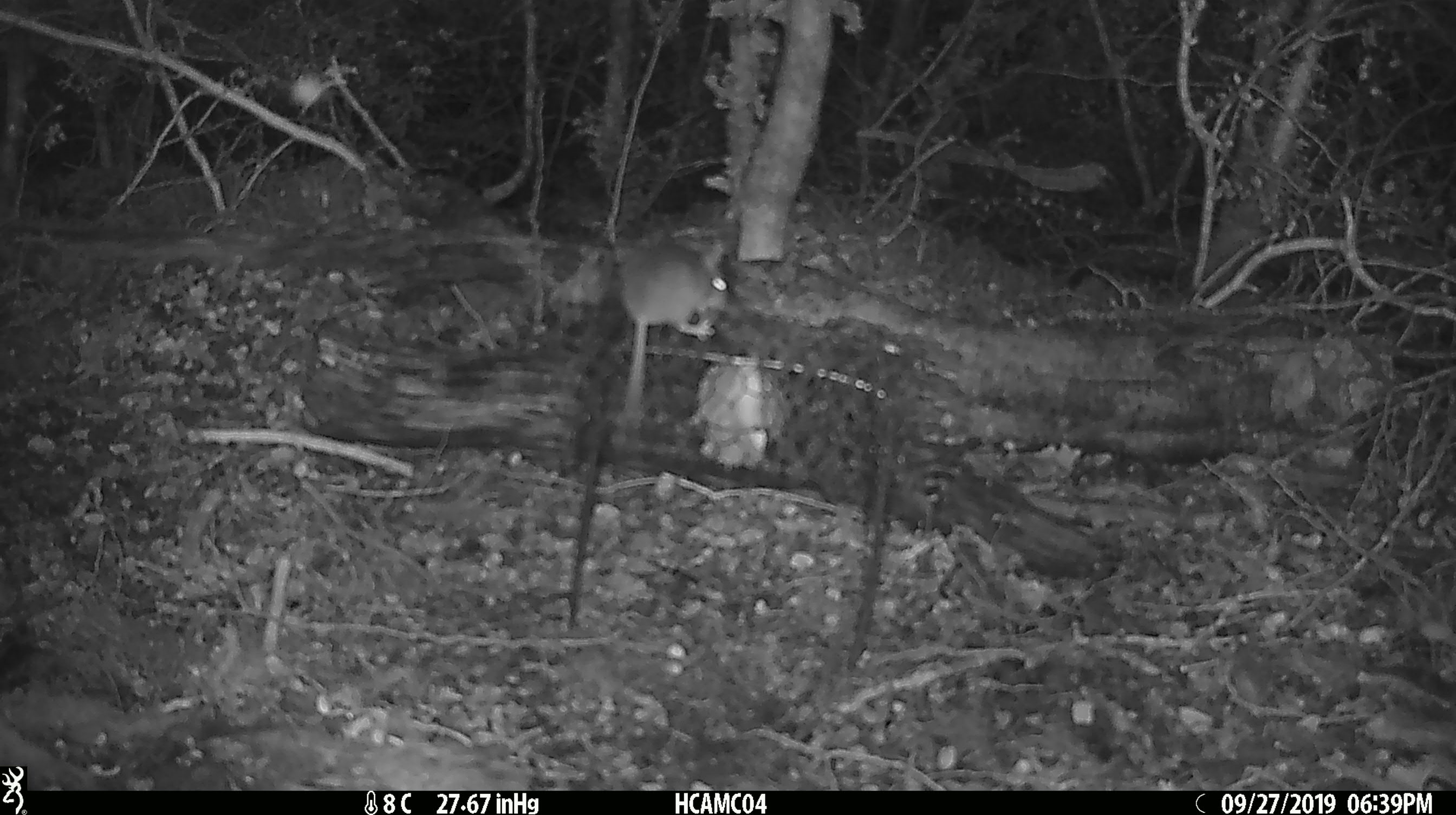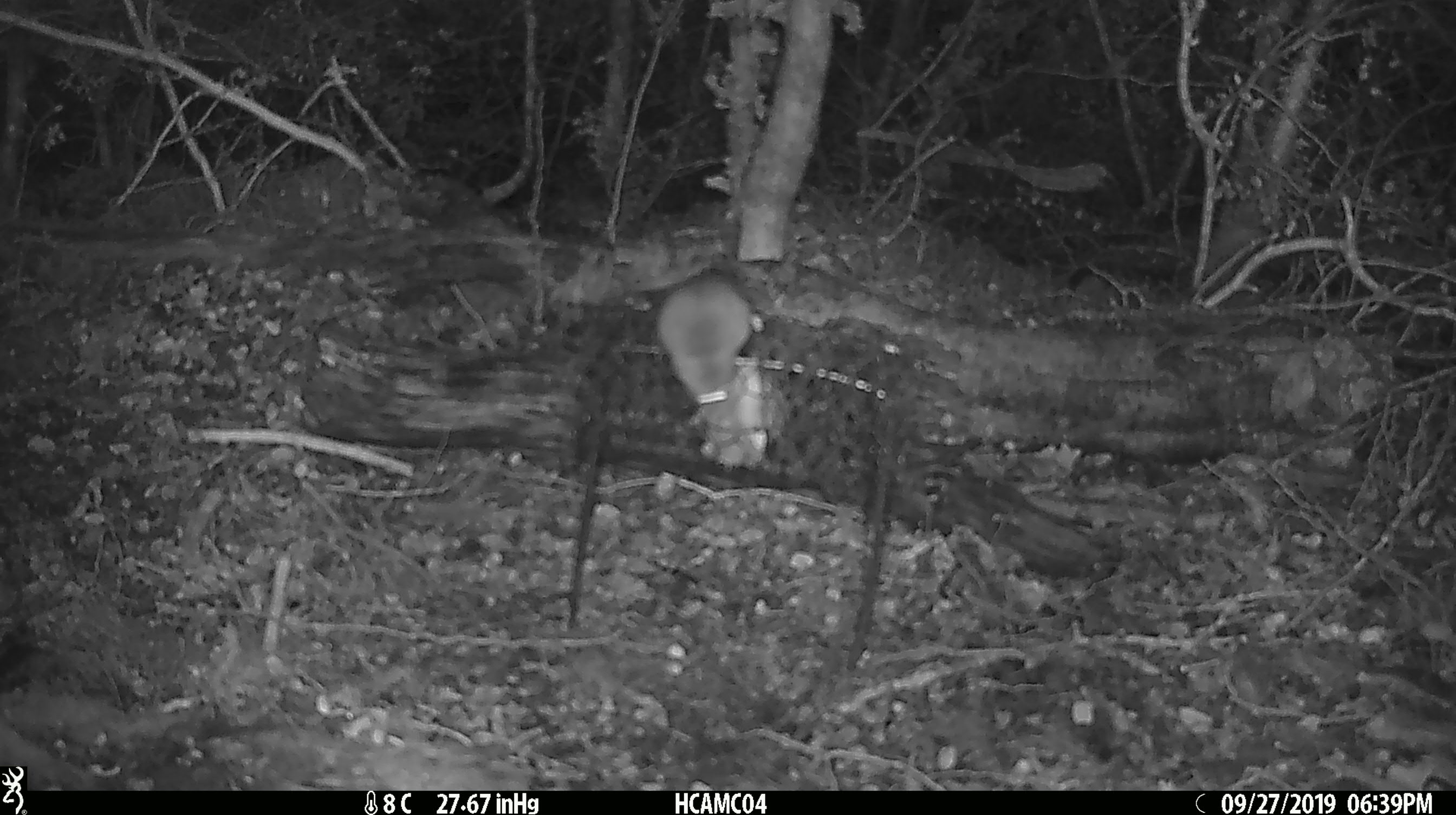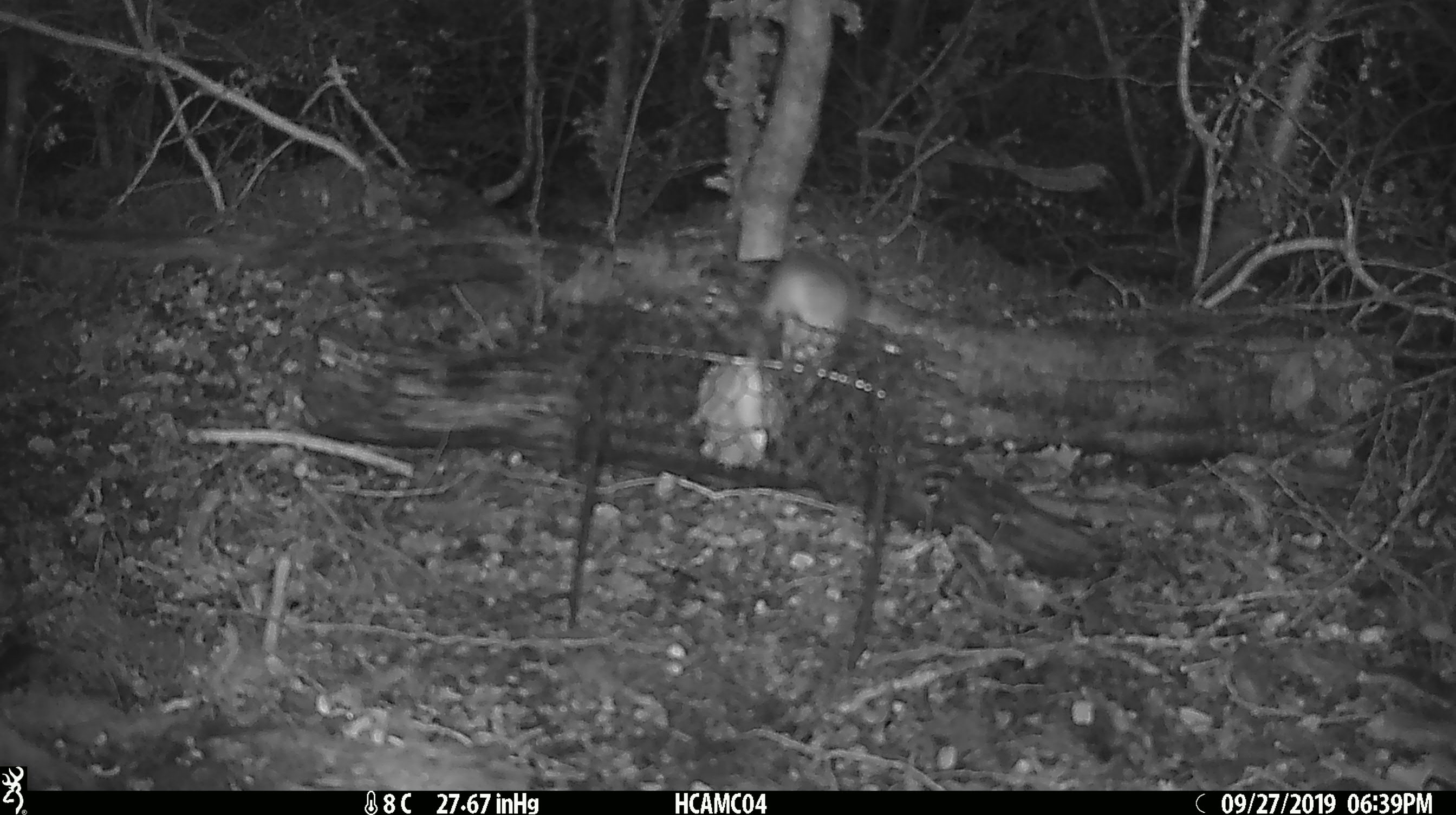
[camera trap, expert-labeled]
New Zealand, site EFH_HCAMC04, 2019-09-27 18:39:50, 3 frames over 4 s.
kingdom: Animalia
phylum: Chordata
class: Mammalia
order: Rodentia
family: Muridae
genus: Mus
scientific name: Mus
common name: mouse